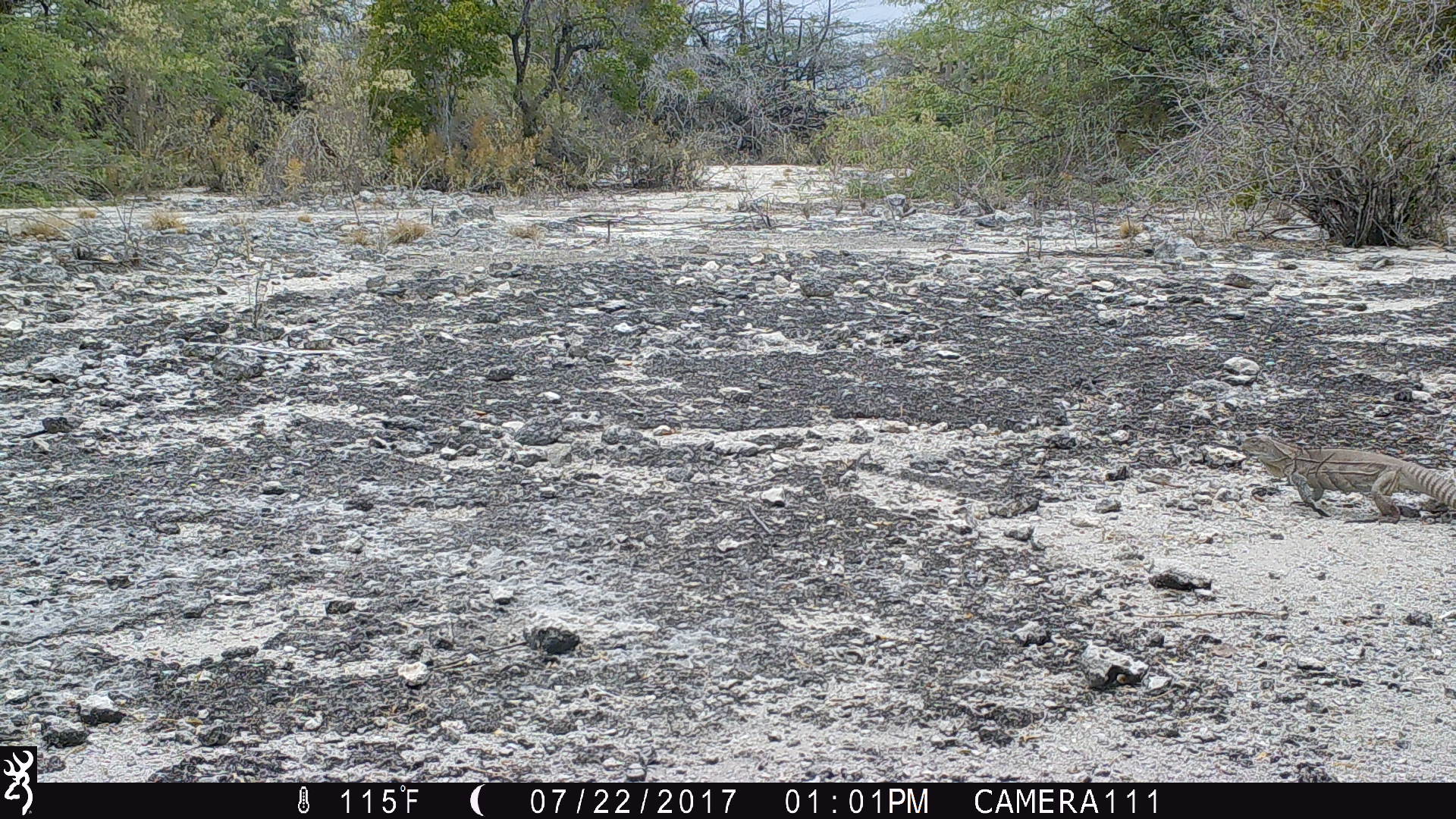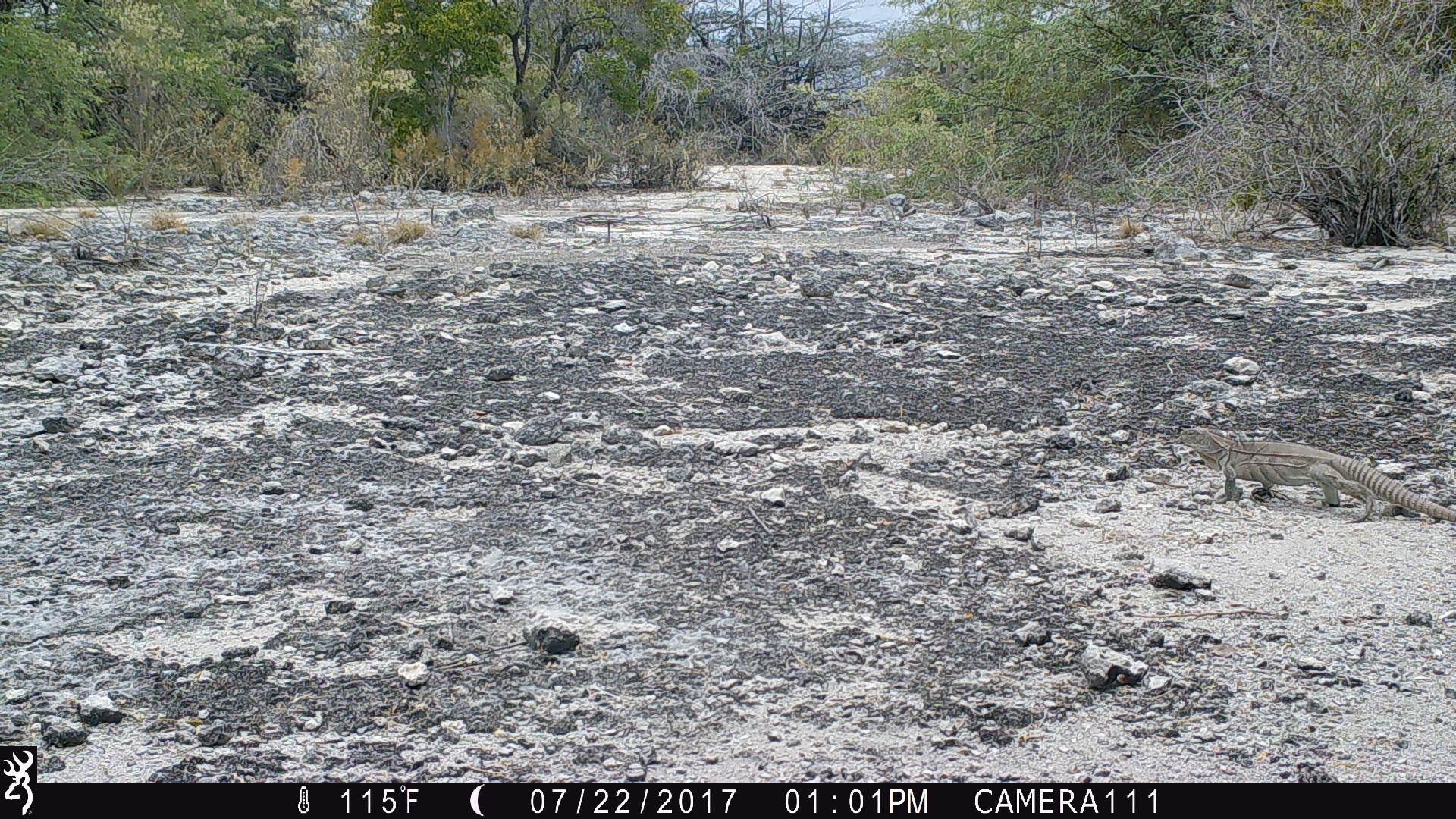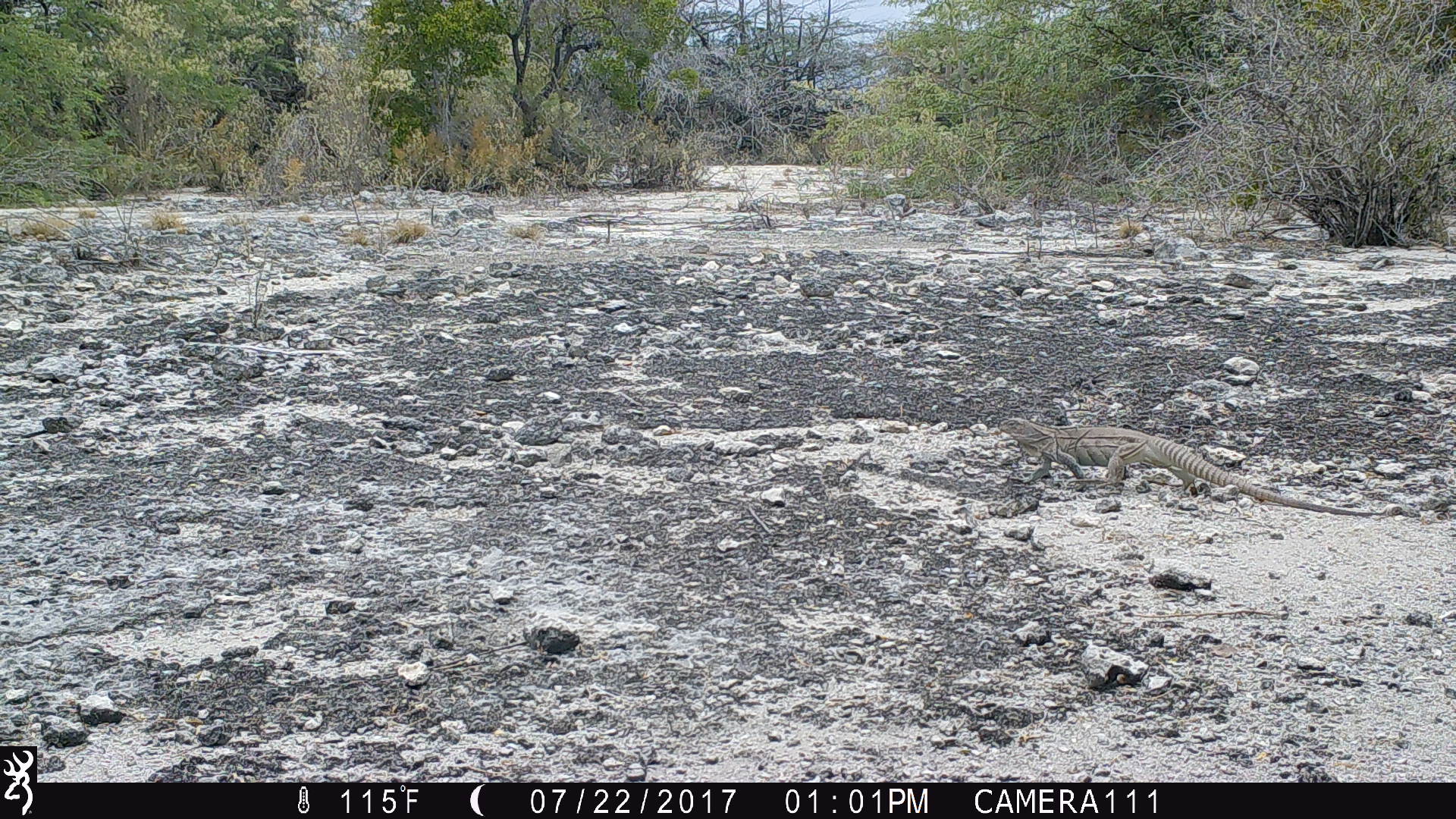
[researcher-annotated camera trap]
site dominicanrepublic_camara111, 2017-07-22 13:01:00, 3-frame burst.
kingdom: Animalia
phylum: Chordata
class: Reptilia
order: Squamata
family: Iguanidae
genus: Iguana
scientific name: Iguana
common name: typical iguanas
Iguana (typical iguanas).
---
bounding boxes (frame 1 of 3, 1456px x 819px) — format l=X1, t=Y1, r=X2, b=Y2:
iguana: l=1242, t=432, r=1456, b=526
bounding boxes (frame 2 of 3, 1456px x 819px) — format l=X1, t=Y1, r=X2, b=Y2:
iguana: l=1188, t=434, r=1448, b=526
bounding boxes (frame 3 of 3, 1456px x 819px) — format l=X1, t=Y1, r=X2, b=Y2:
iguana: l=998, t=419, r=1373, b=513